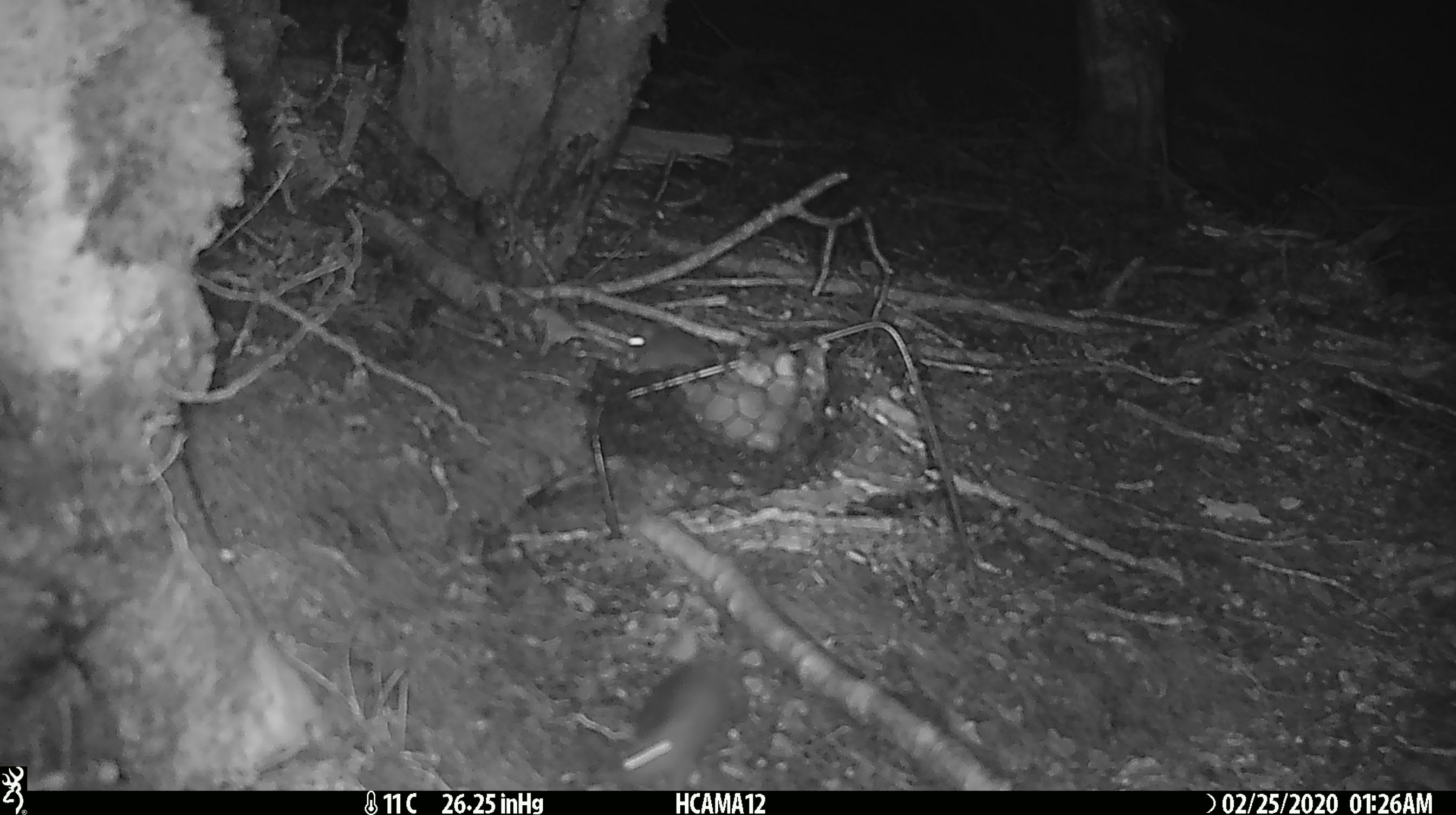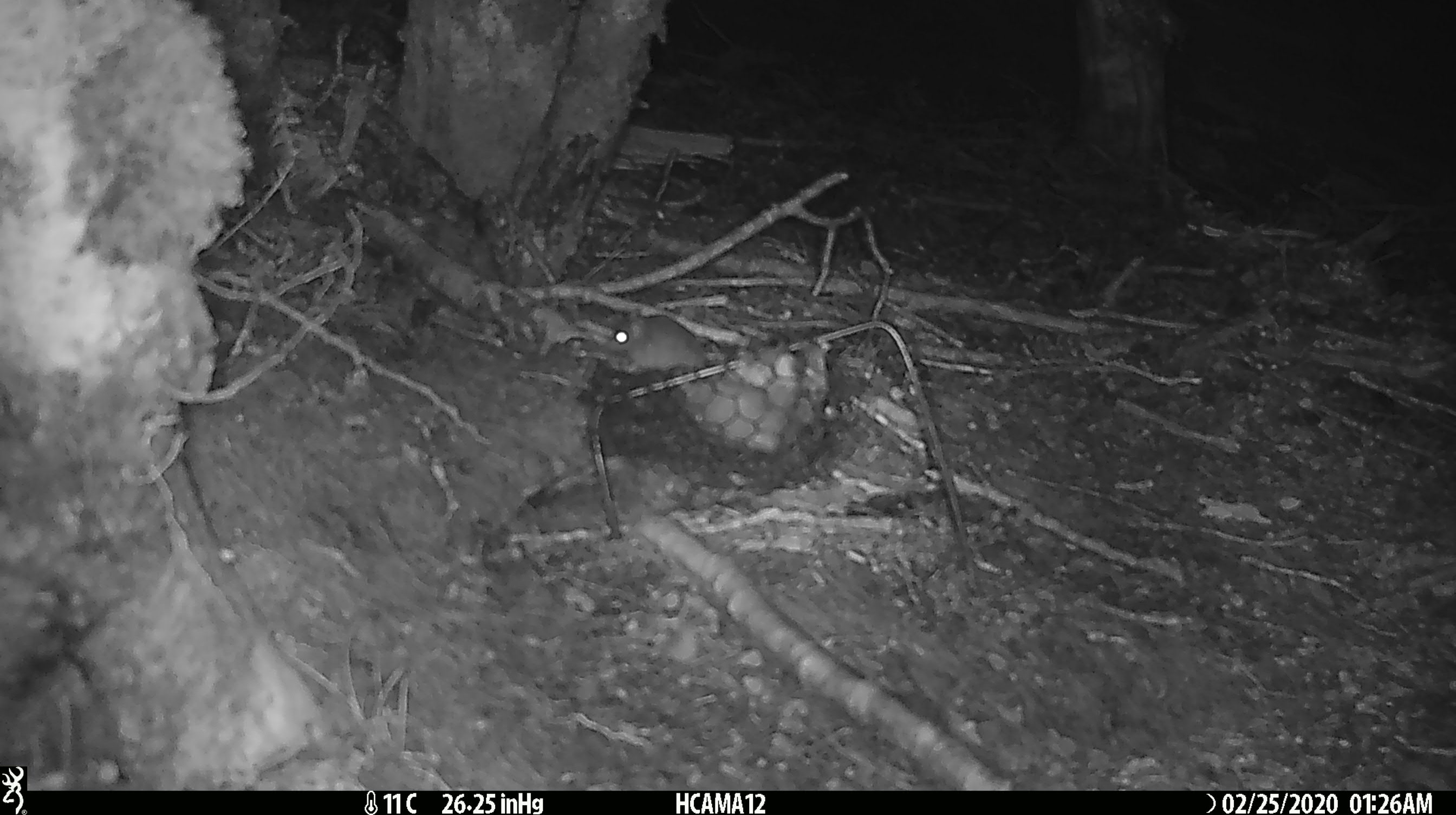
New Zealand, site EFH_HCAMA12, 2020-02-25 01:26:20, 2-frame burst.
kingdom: Animalia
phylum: Chordata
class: Mammalia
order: Rodentia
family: Muridae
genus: Mus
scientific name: Mus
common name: mouse